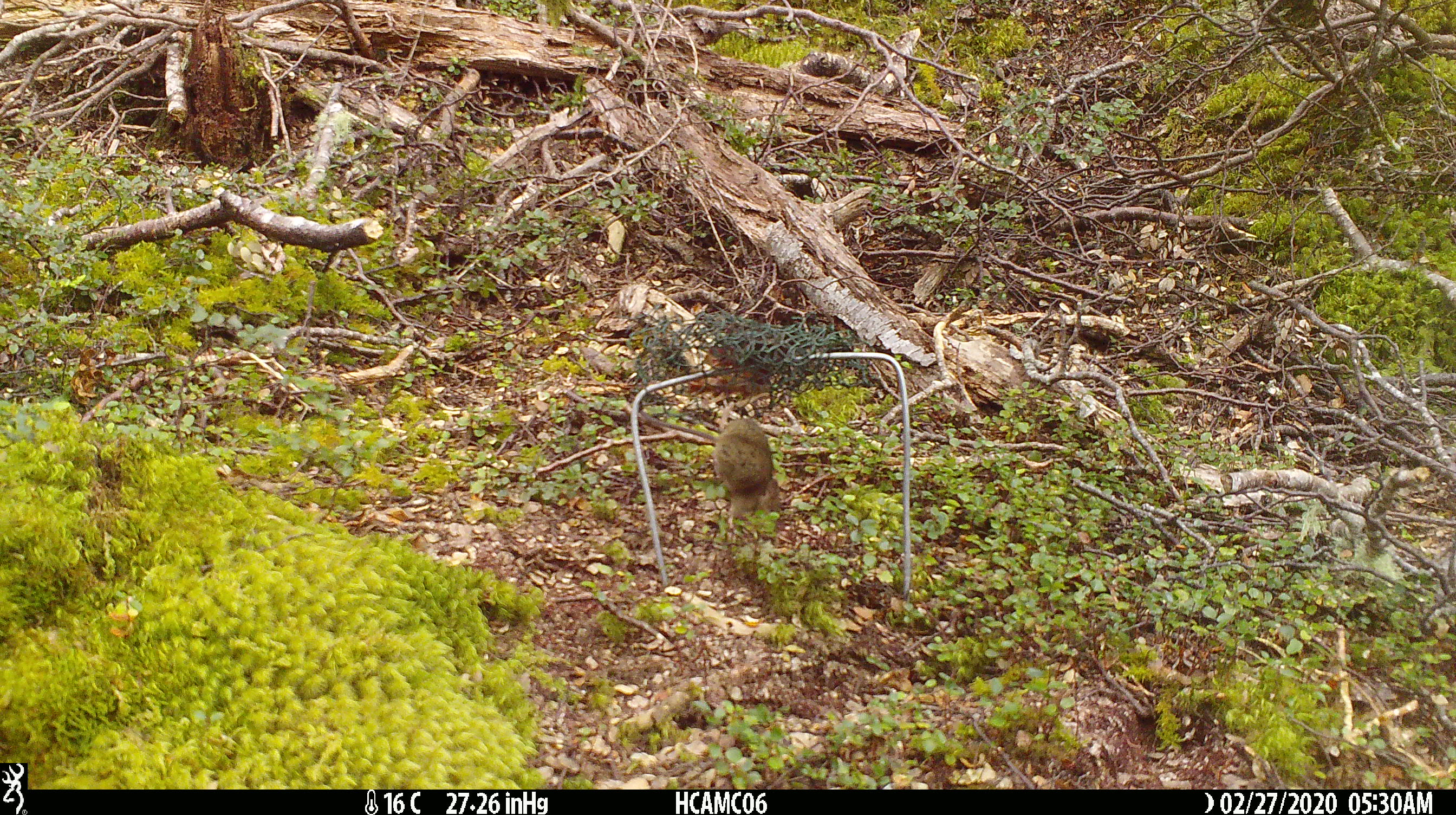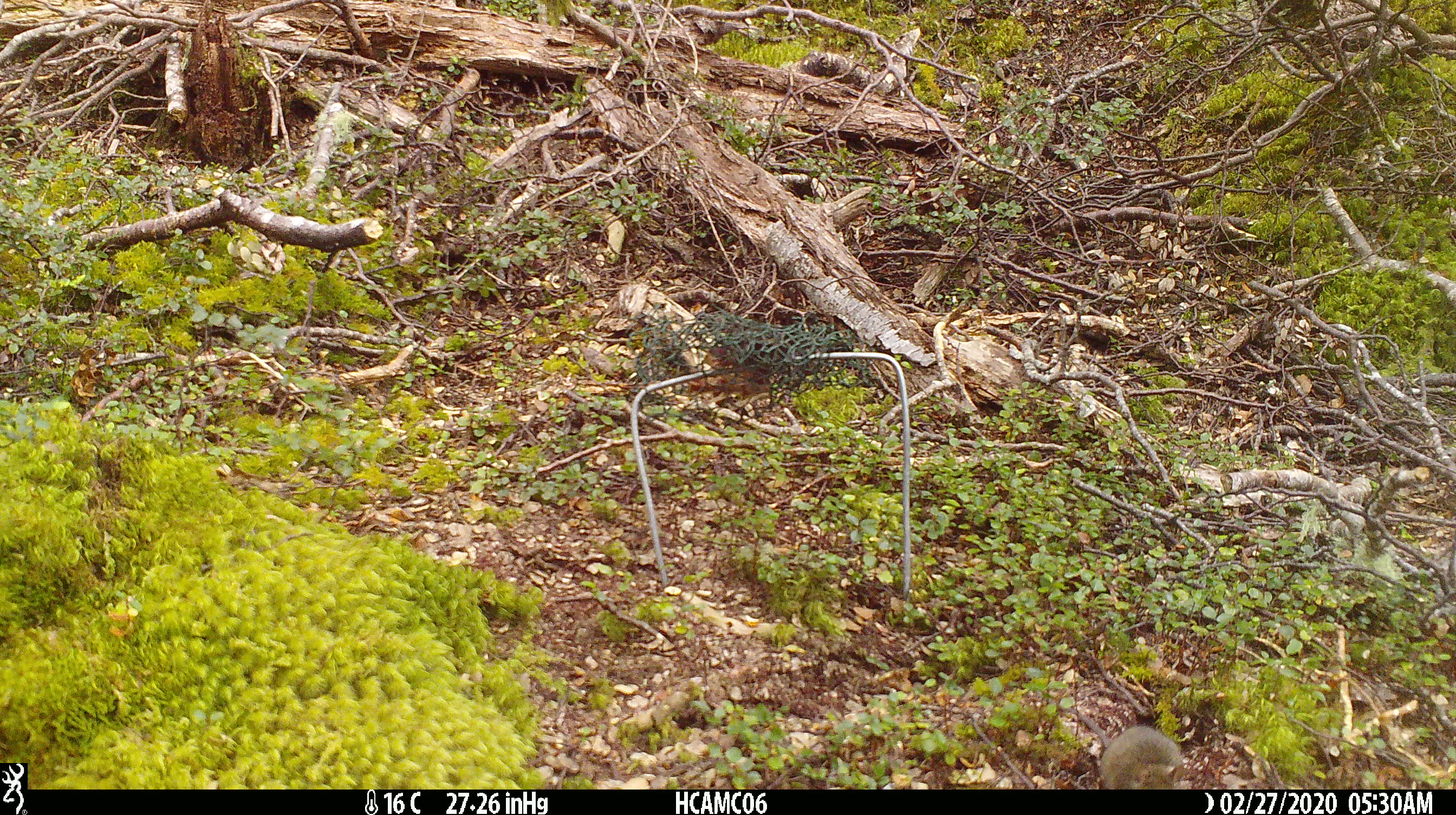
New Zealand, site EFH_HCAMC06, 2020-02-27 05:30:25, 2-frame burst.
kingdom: Animalia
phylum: Chordata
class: Mammalia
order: Rodentia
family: Muridae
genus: Mus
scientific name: Mus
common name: mouse